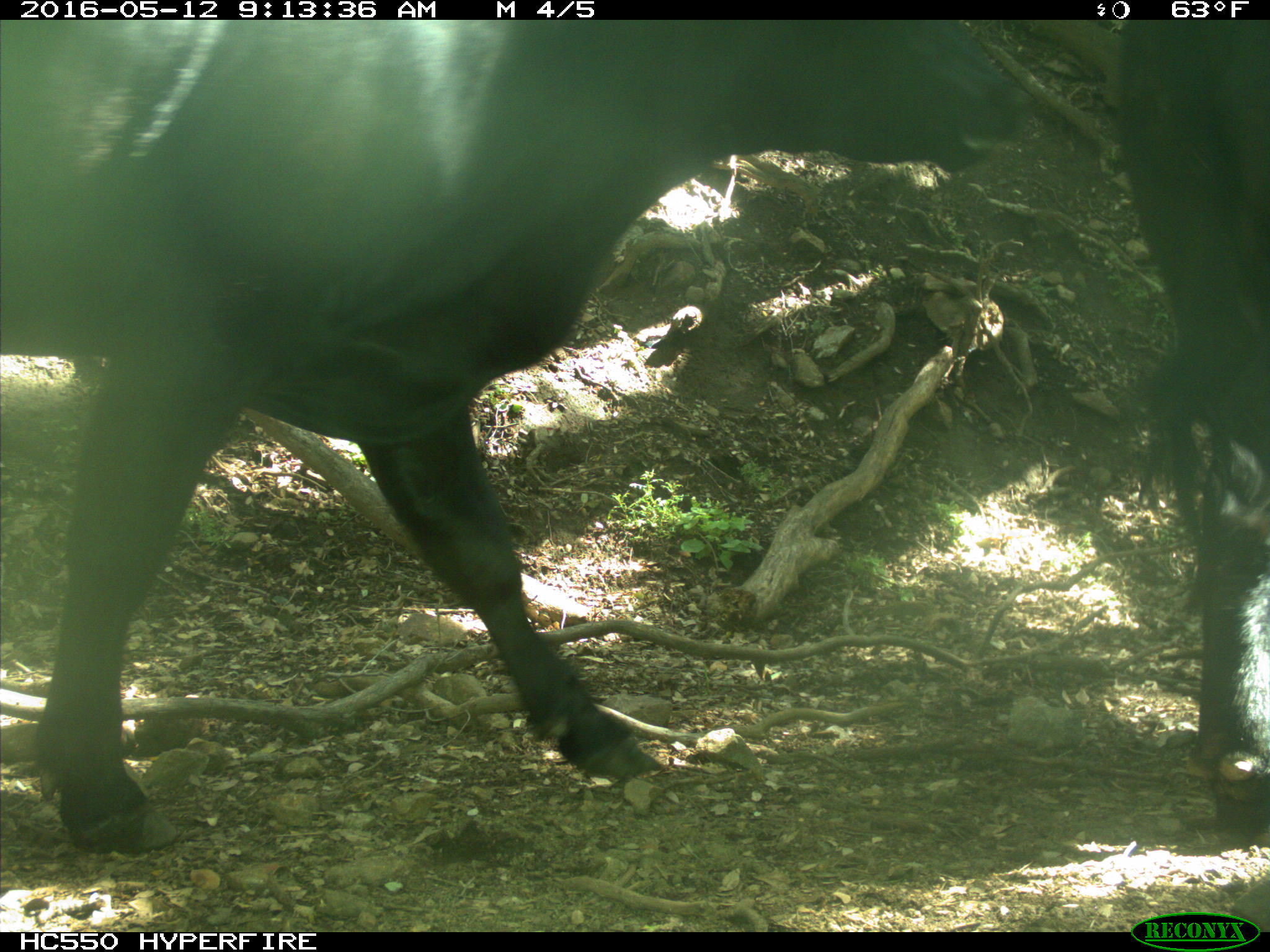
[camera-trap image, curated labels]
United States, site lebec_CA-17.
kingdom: Animalia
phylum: Chordata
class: Mammalia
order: Artiodactyla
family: Bovidae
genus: Bos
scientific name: Bos taurus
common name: domestic cow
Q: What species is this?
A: Bos taurus (domestic cow).